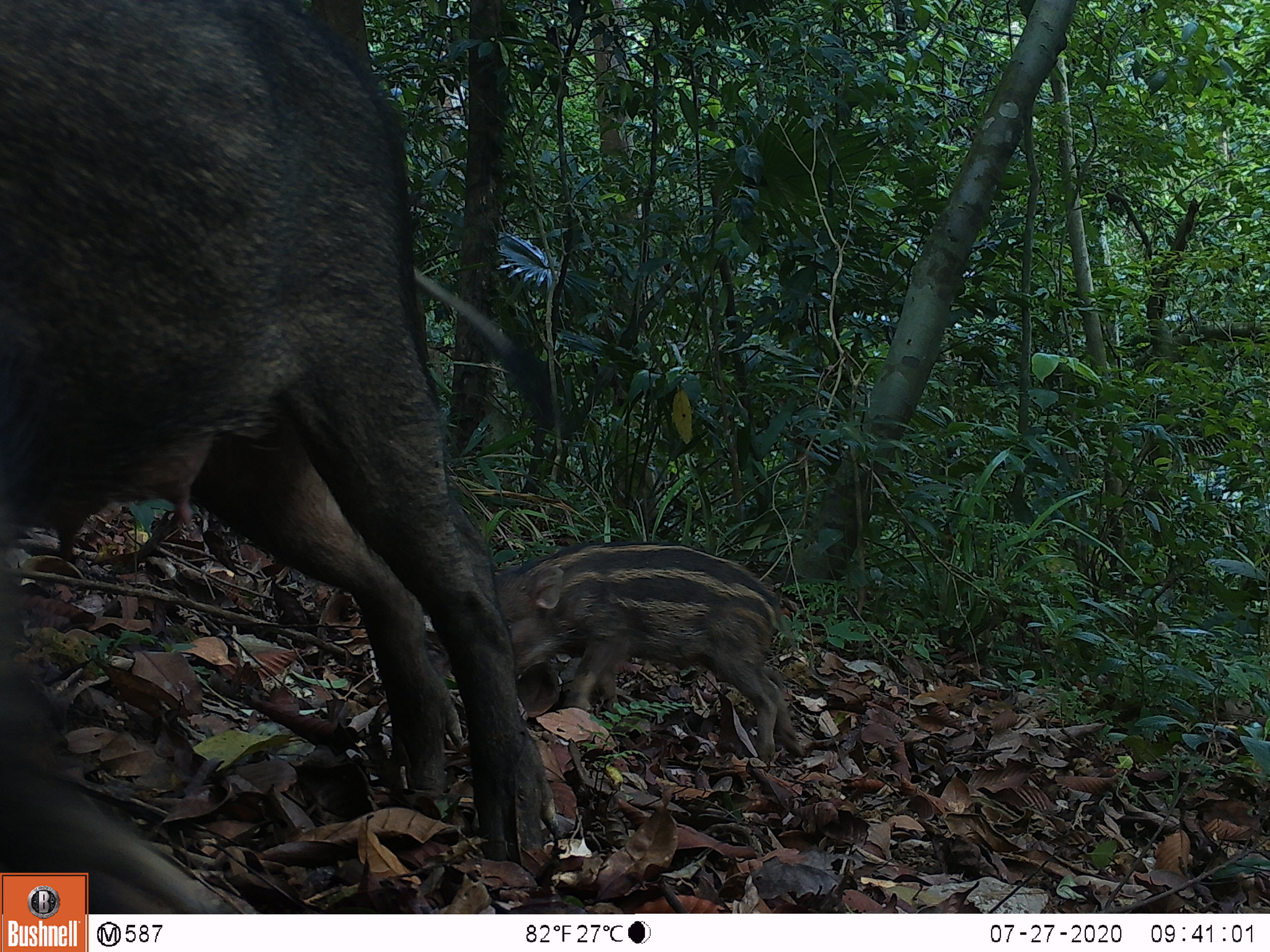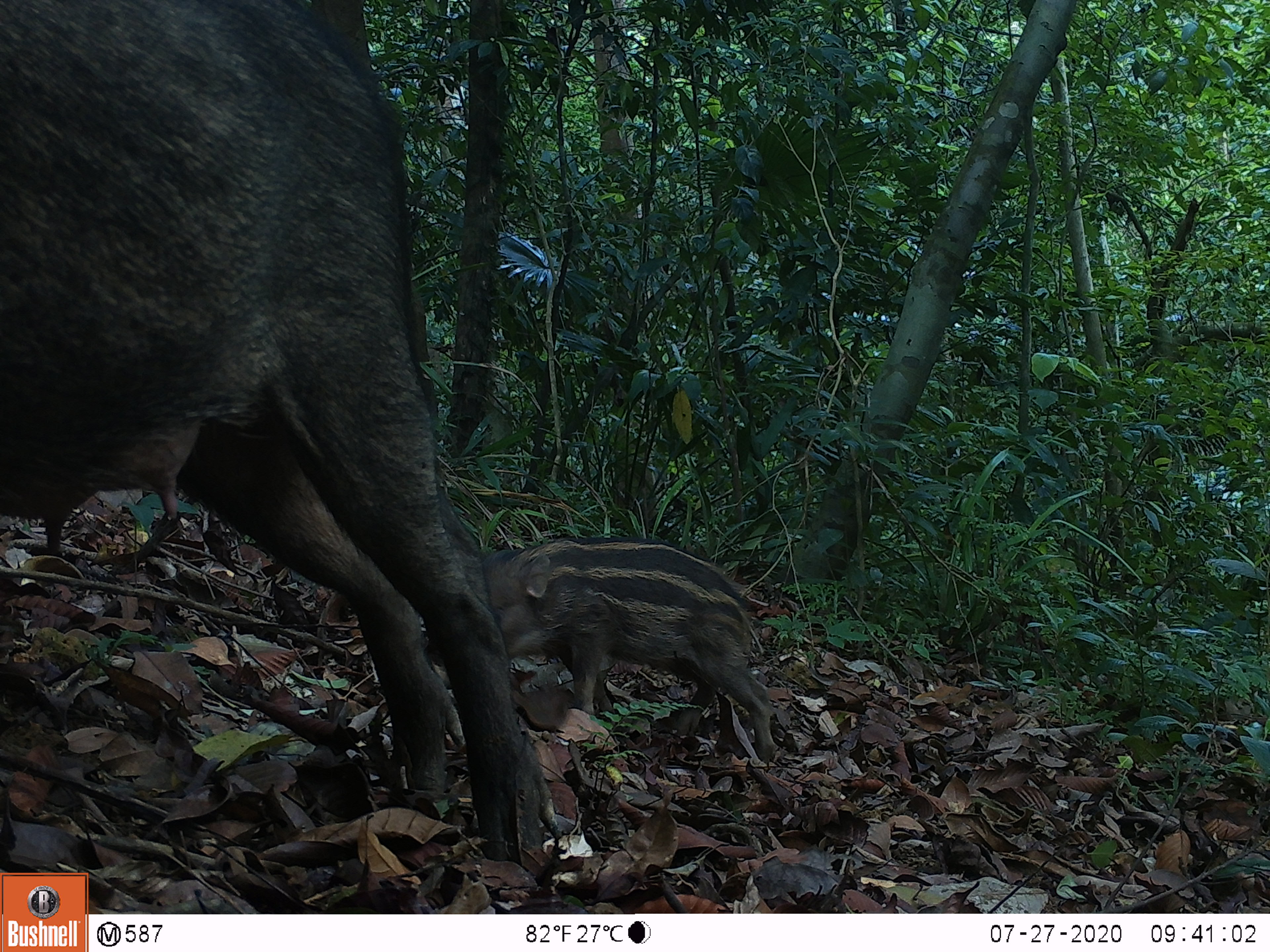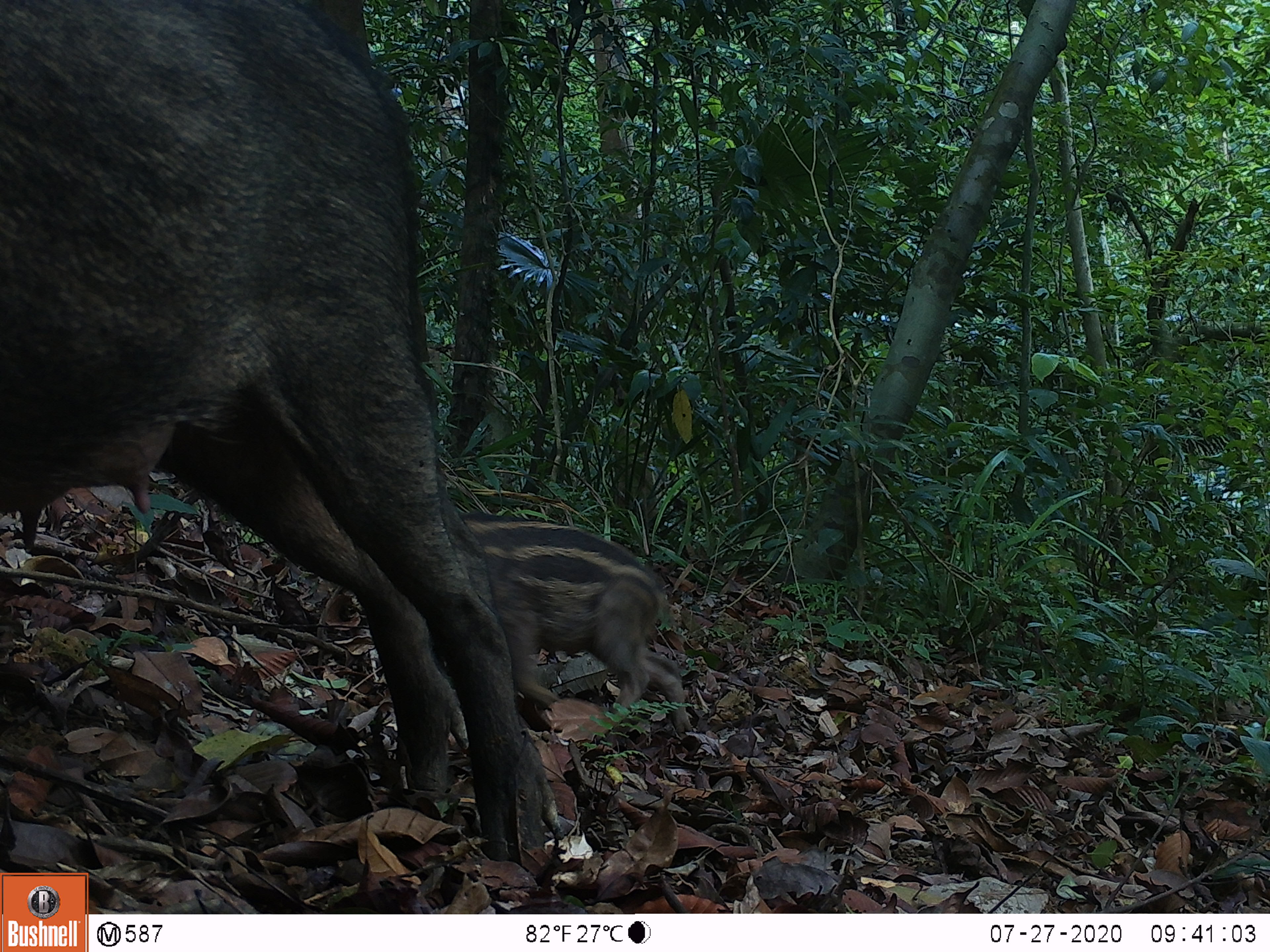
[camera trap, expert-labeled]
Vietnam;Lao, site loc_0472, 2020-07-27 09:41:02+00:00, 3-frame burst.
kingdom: Animalia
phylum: Chordata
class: Mammalia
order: Artiodactyla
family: Suidae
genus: Sus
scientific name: Sus scrofa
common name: eurasian wild pig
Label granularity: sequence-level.